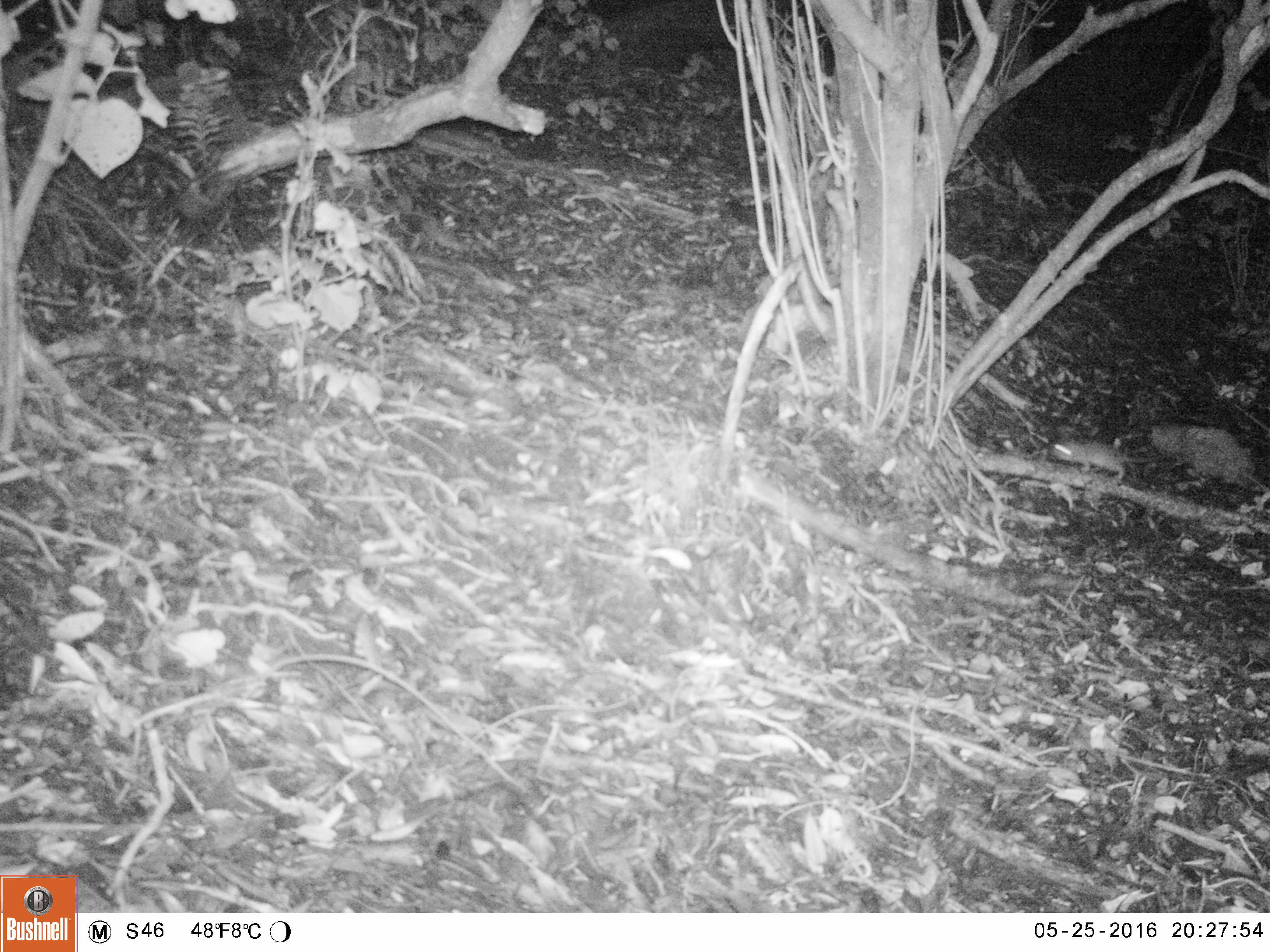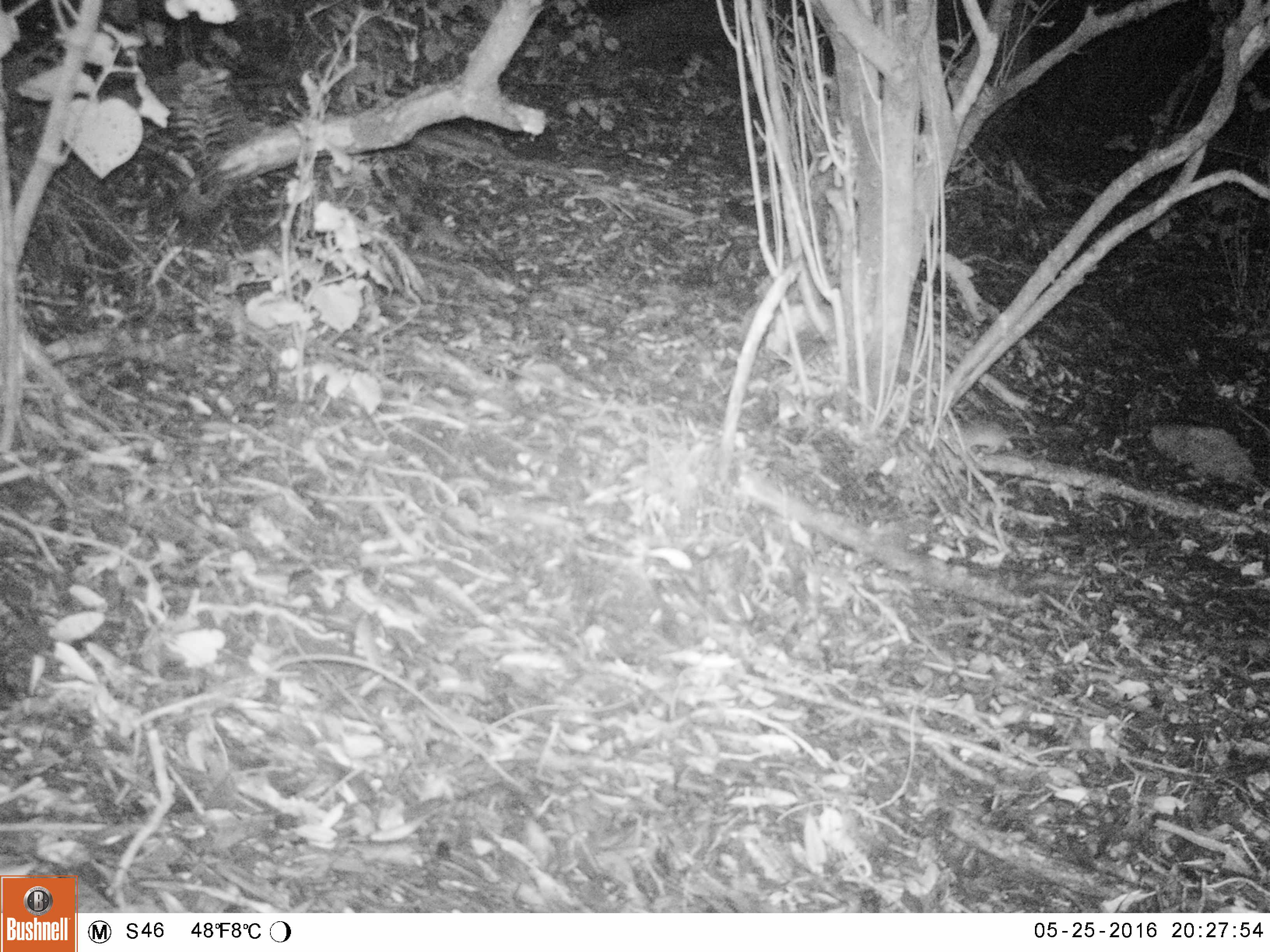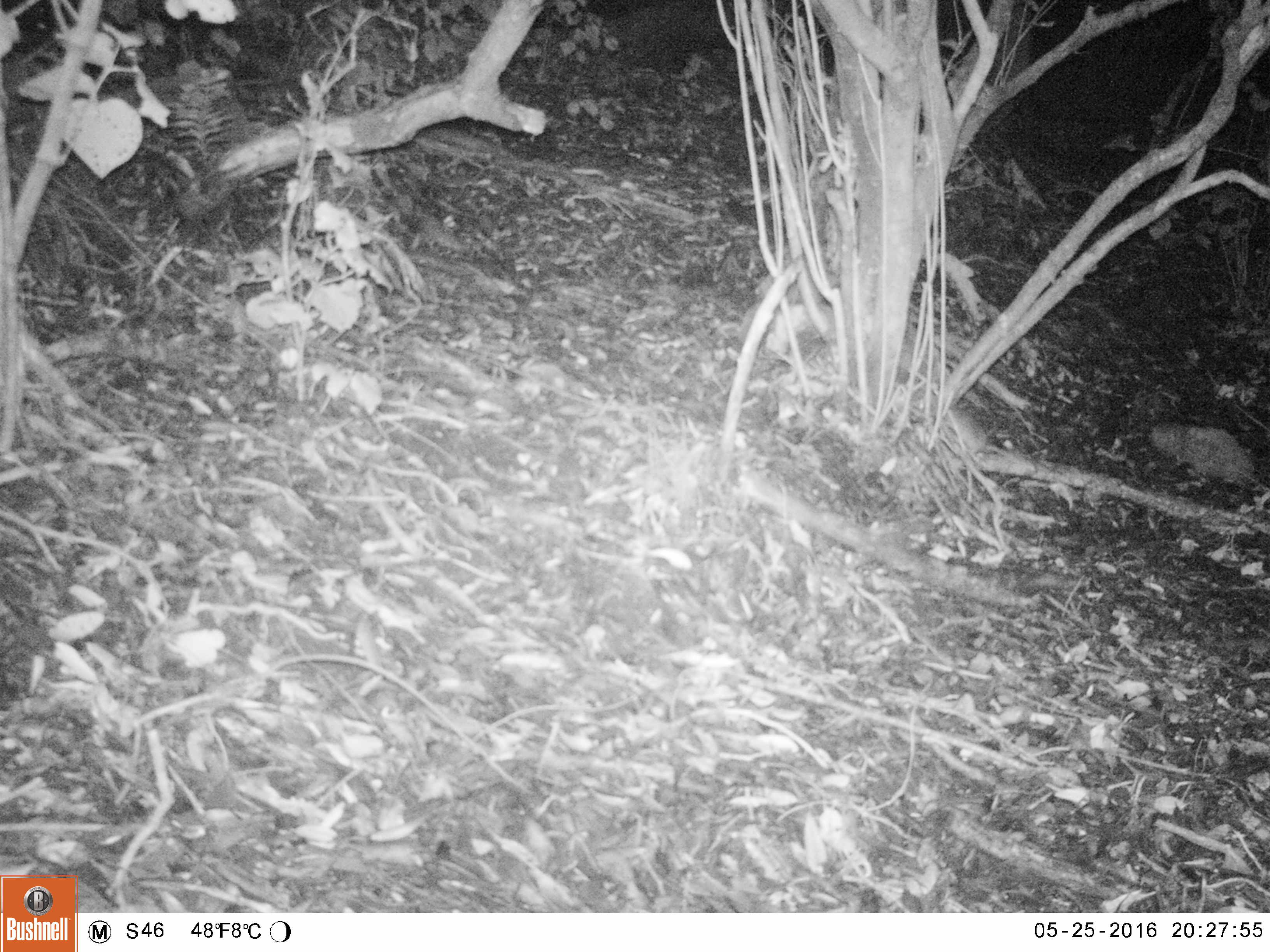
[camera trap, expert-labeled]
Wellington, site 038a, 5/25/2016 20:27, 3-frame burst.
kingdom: Animalia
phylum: Chordata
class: Mammalia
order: Rodentia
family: Muridae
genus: Rattus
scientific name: Rattus rattus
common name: ship rat